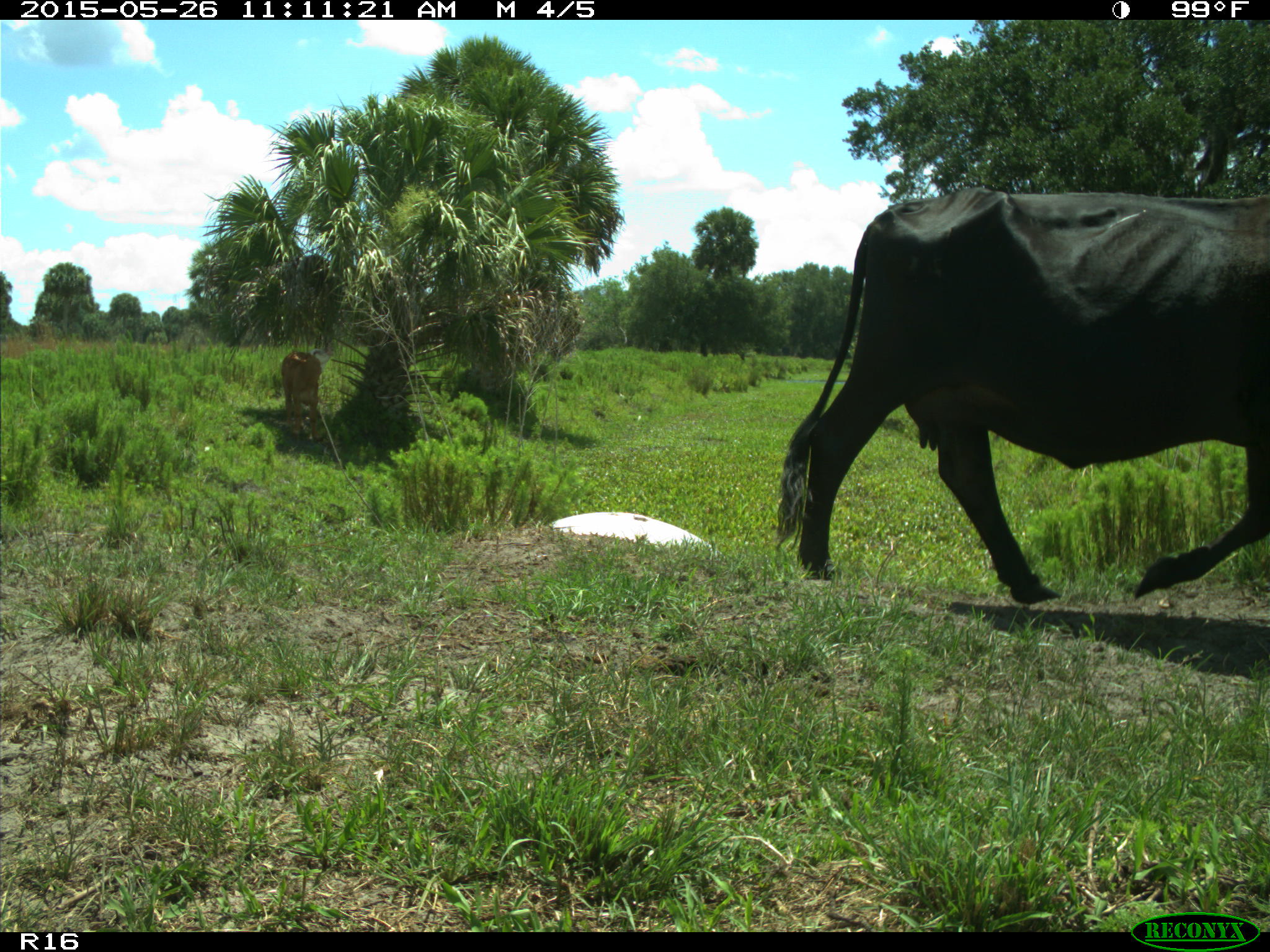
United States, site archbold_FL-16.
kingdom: Animalia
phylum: Chordata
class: Mammalia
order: Artiodactyla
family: Bovidae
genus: Bos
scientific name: Bos taurus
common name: domestic cow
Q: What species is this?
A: Bos taurus (domestic cow).